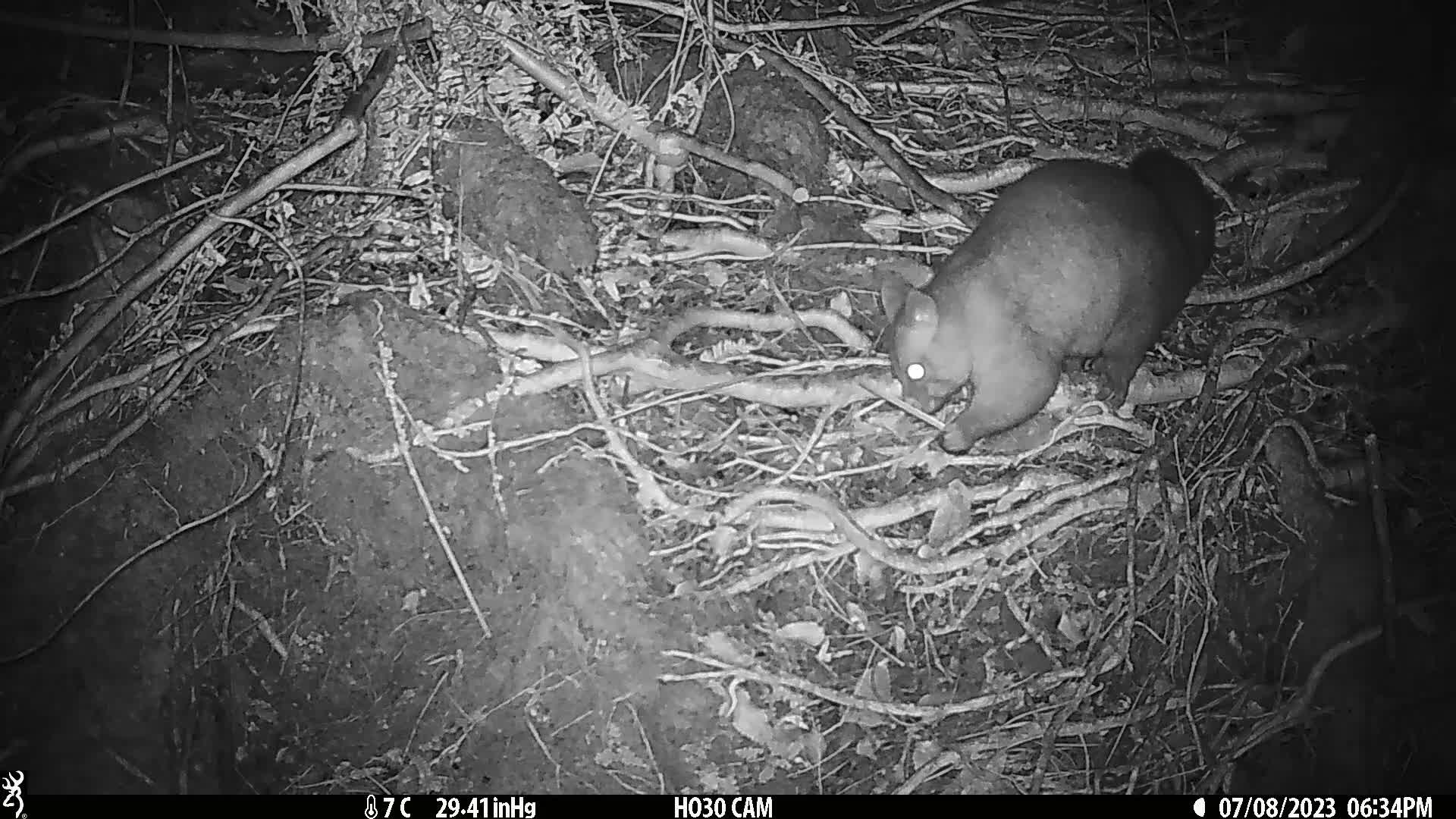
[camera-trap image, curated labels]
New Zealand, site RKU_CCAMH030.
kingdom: Animalia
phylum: Chordata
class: Mammalia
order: Diprotodontia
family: Phalangeridae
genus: Trichosurus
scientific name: Trichosurus vulpecula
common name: common brushtail possum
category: possum